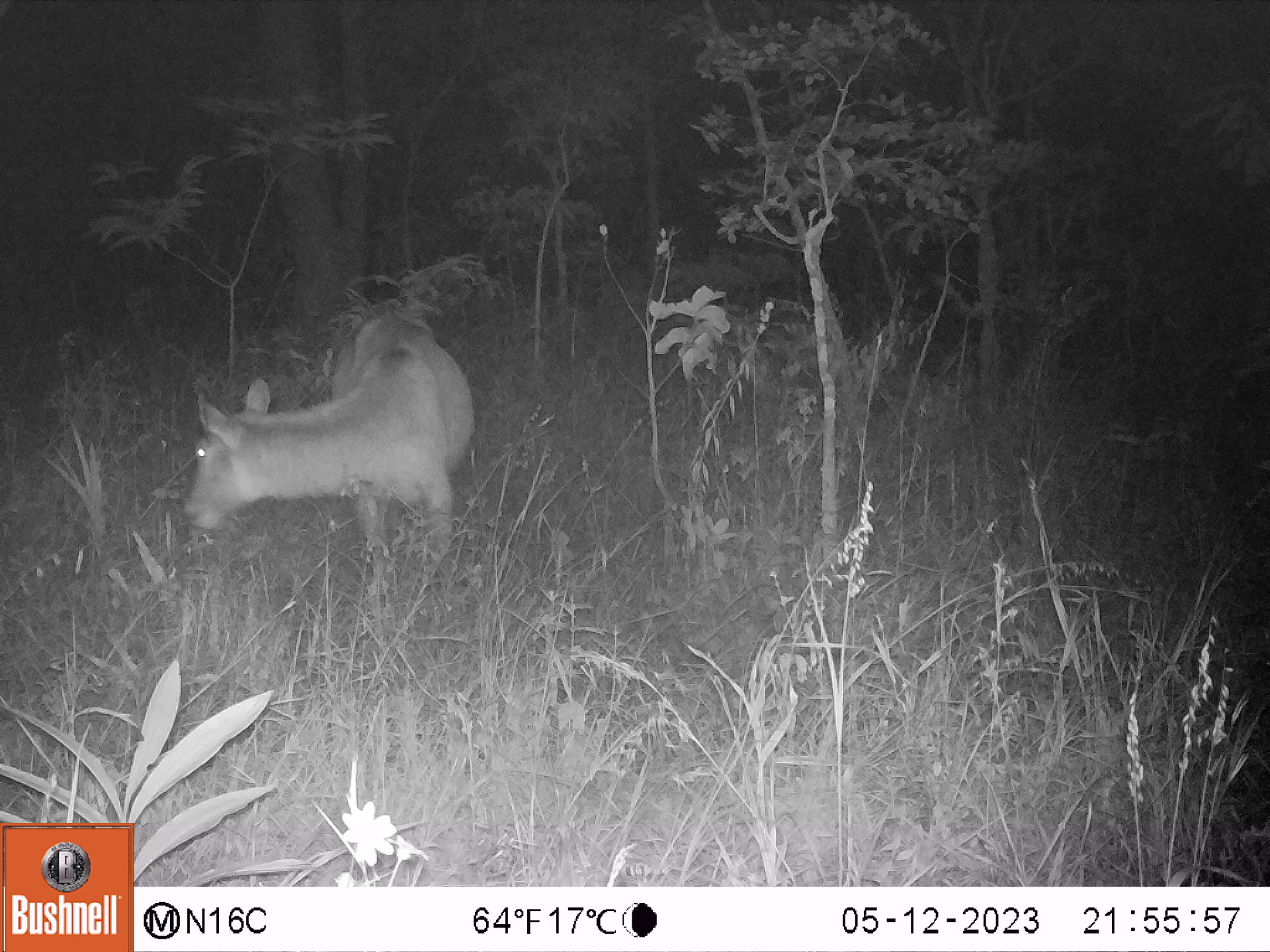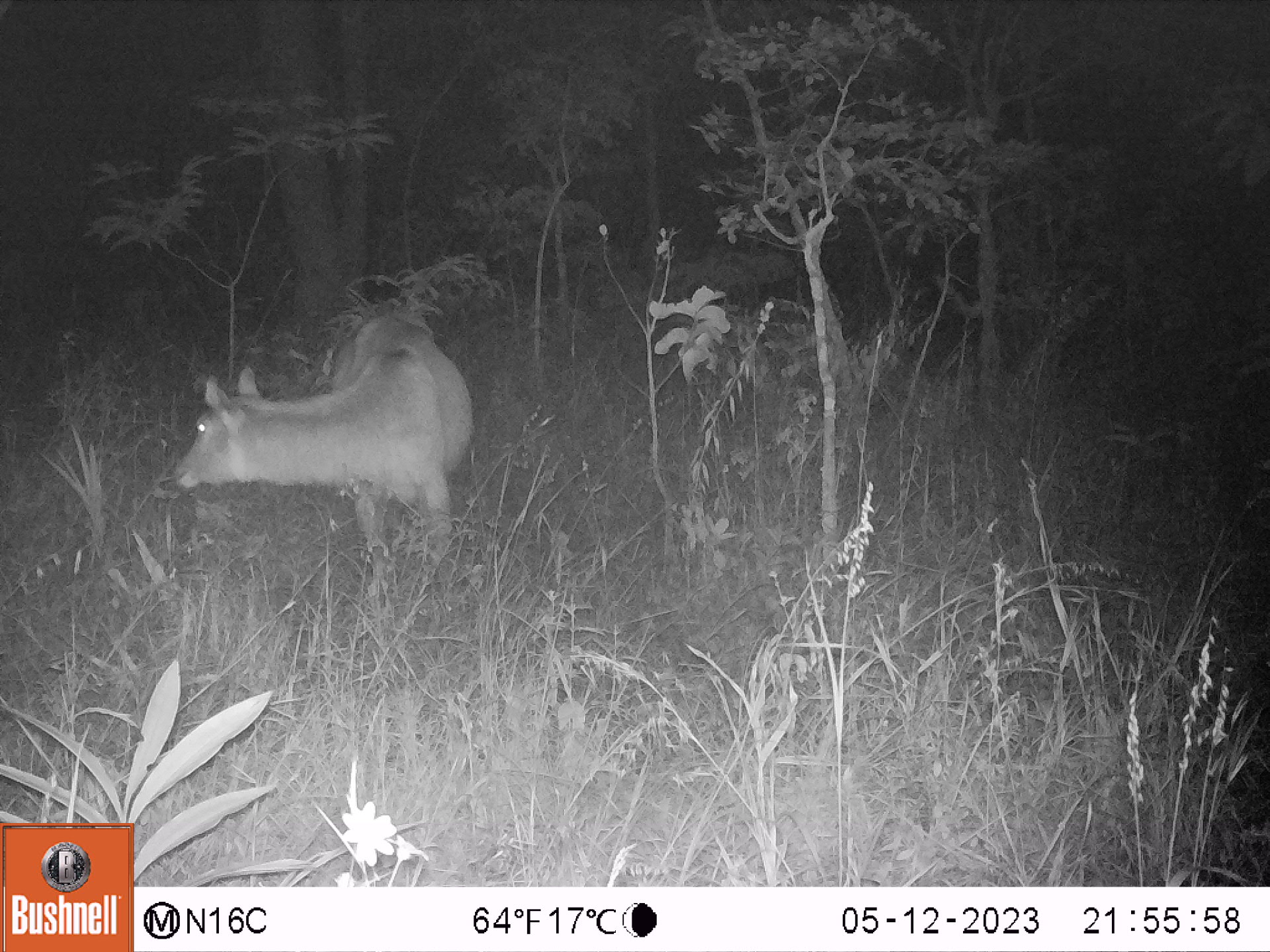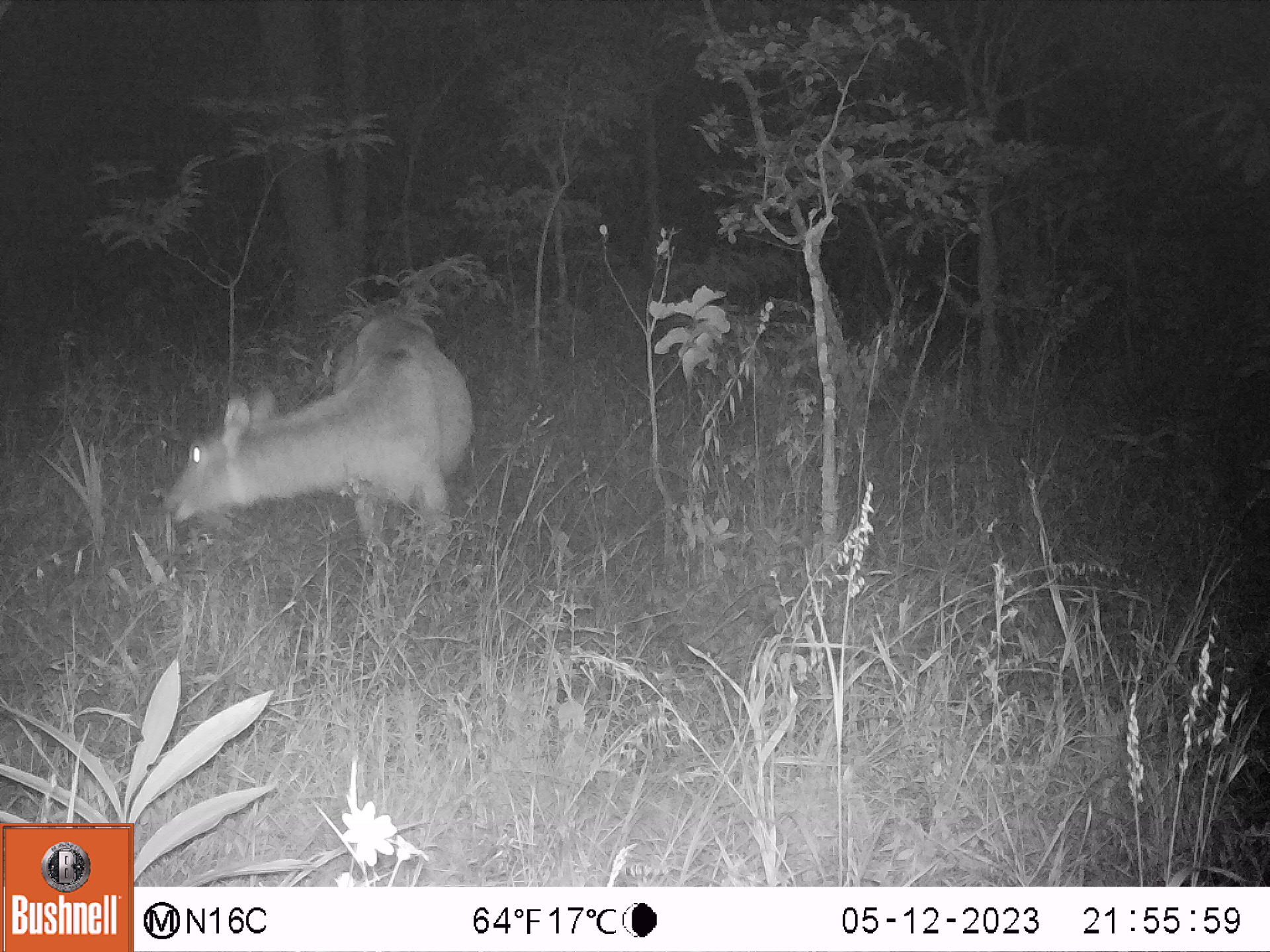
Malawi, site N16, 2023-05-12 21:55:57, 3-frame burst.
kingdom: Animalia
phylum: Chordata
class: Mammalia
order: Artiodactyla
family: Bovidae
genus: Kobus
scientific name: Kobus ellipsiprymnus ellipsiprymnus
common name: common waterbuck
Common waterbuck (Kobus ellipsiprymnus ellipsiprymnus), count 1.